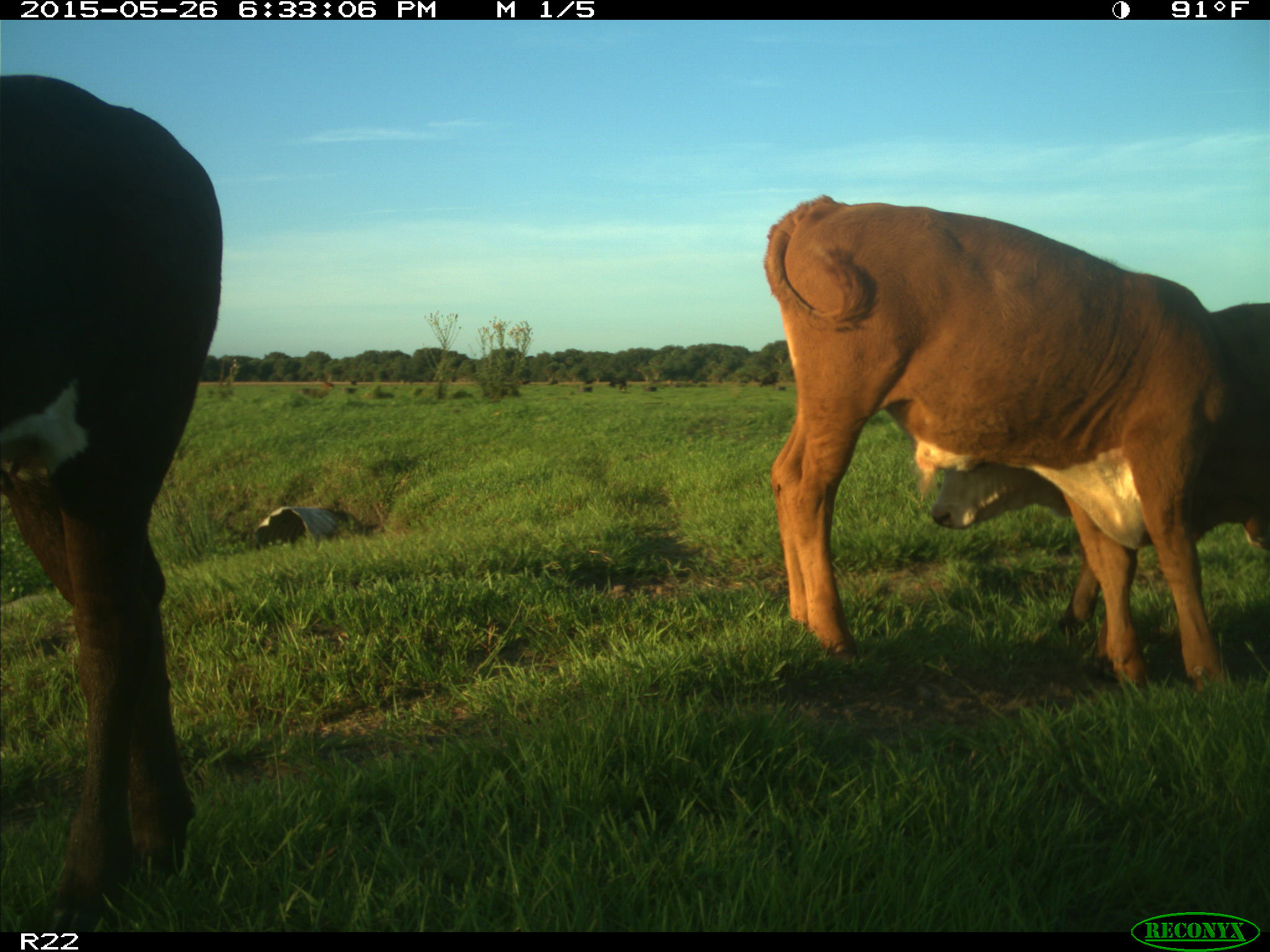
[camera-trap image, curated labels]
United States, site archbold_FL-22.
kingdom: Animalia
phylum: Chordata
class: Mammalia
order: Artiodactyla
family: Bovidae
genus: Bos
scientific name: Bos taurus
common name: domestic cow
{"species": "Bos taurus (domestic cow)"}